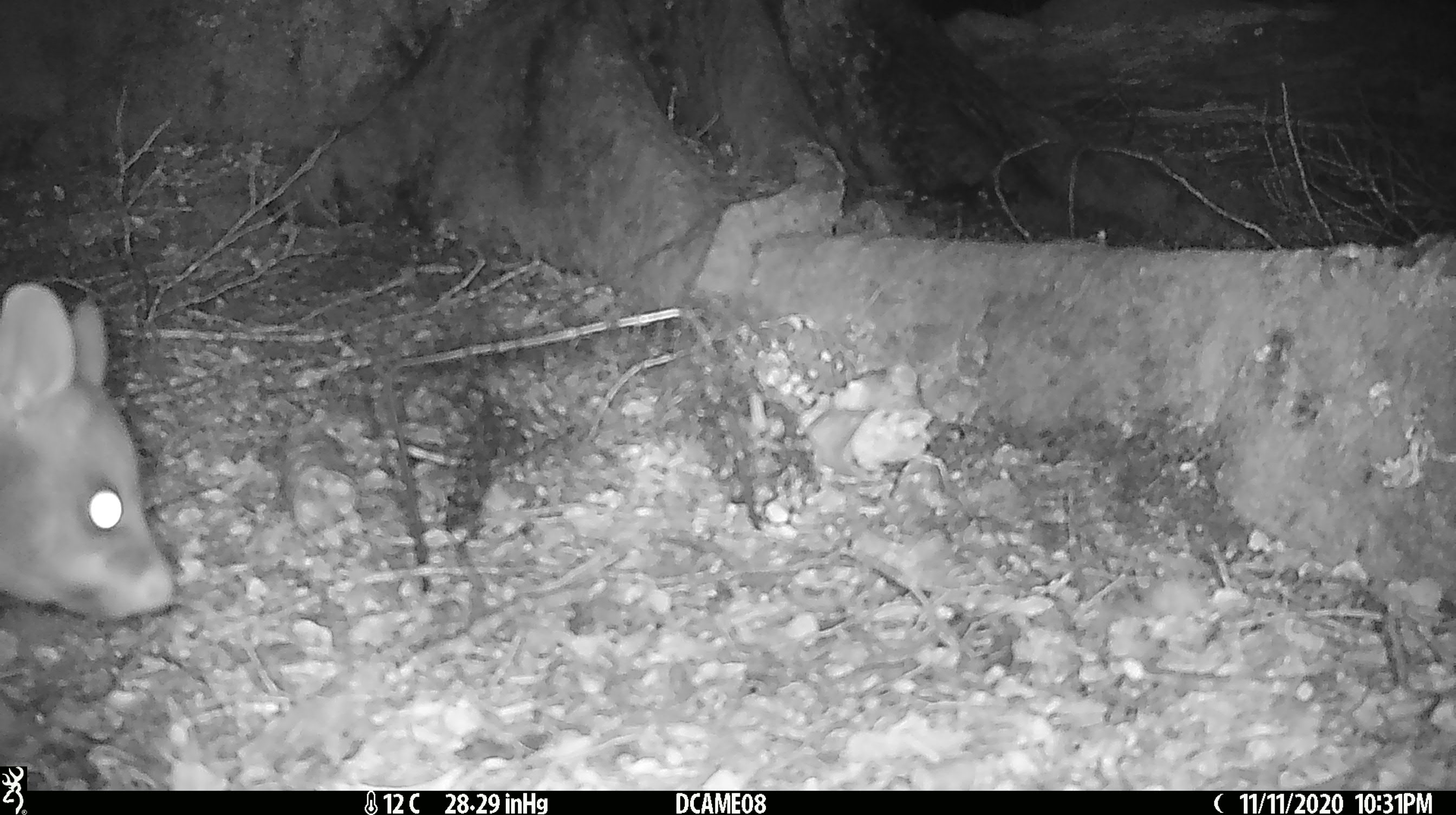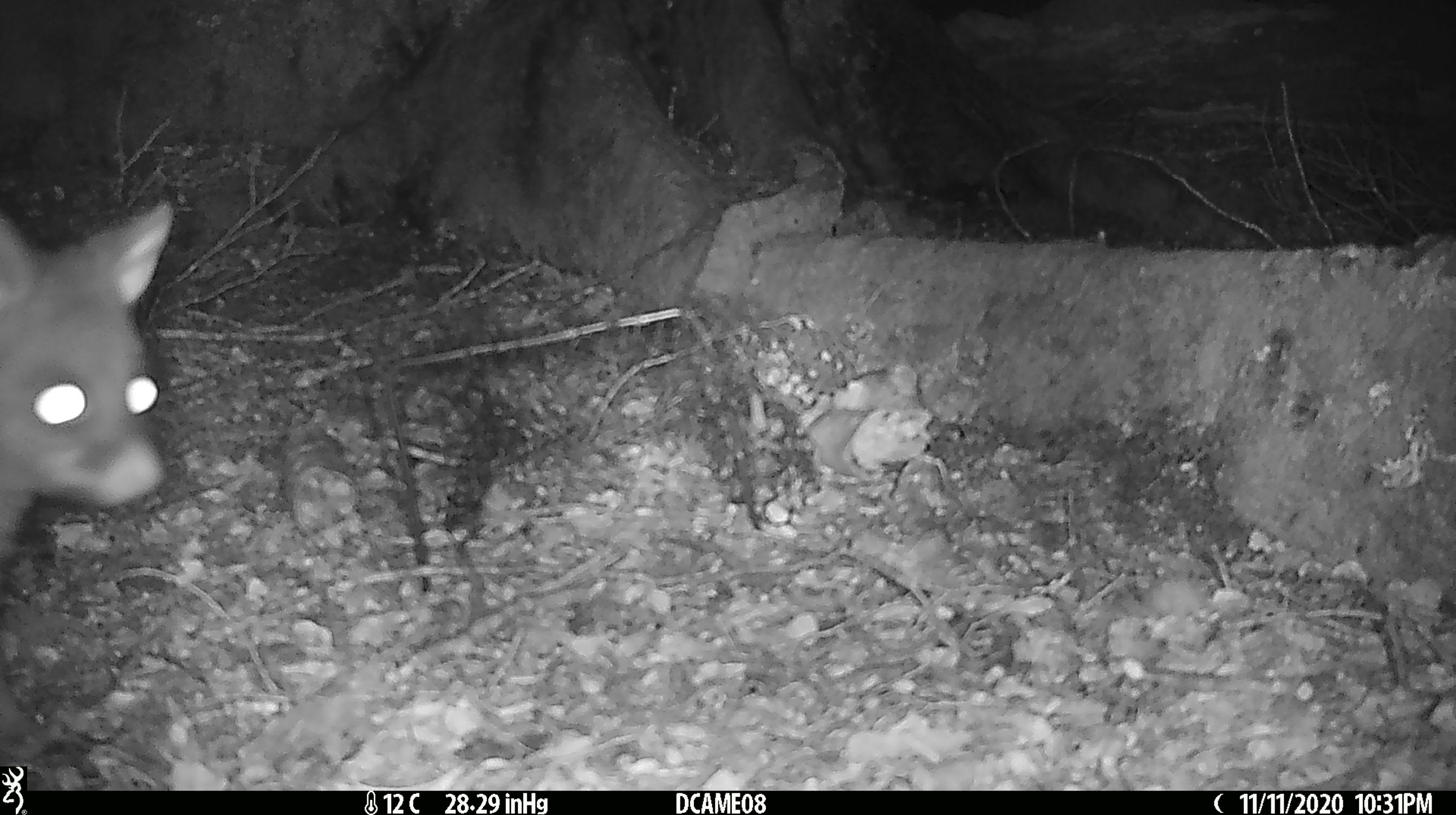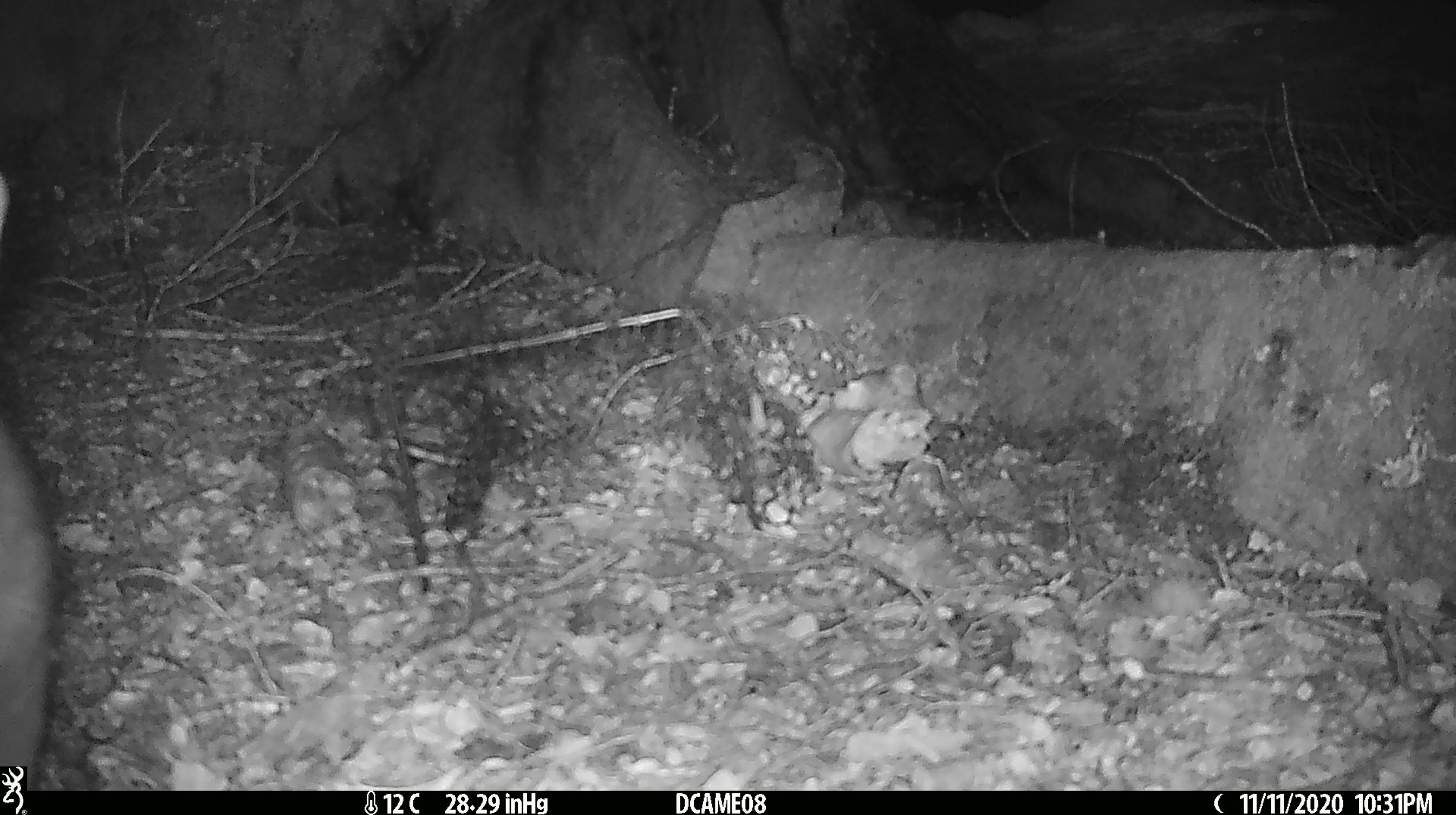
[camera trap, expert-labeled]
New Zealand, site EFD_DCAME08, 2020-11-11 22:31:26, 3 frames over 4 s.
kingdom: Animalia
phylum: Chordata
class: Mammalia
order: Diprotodontia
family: Phalangeridae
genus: Trichosurus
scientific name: Trichosurus vulpecula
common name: common brushtail possum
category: possum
Possum (common brushtail possum) (Trichosurus vulpecula).